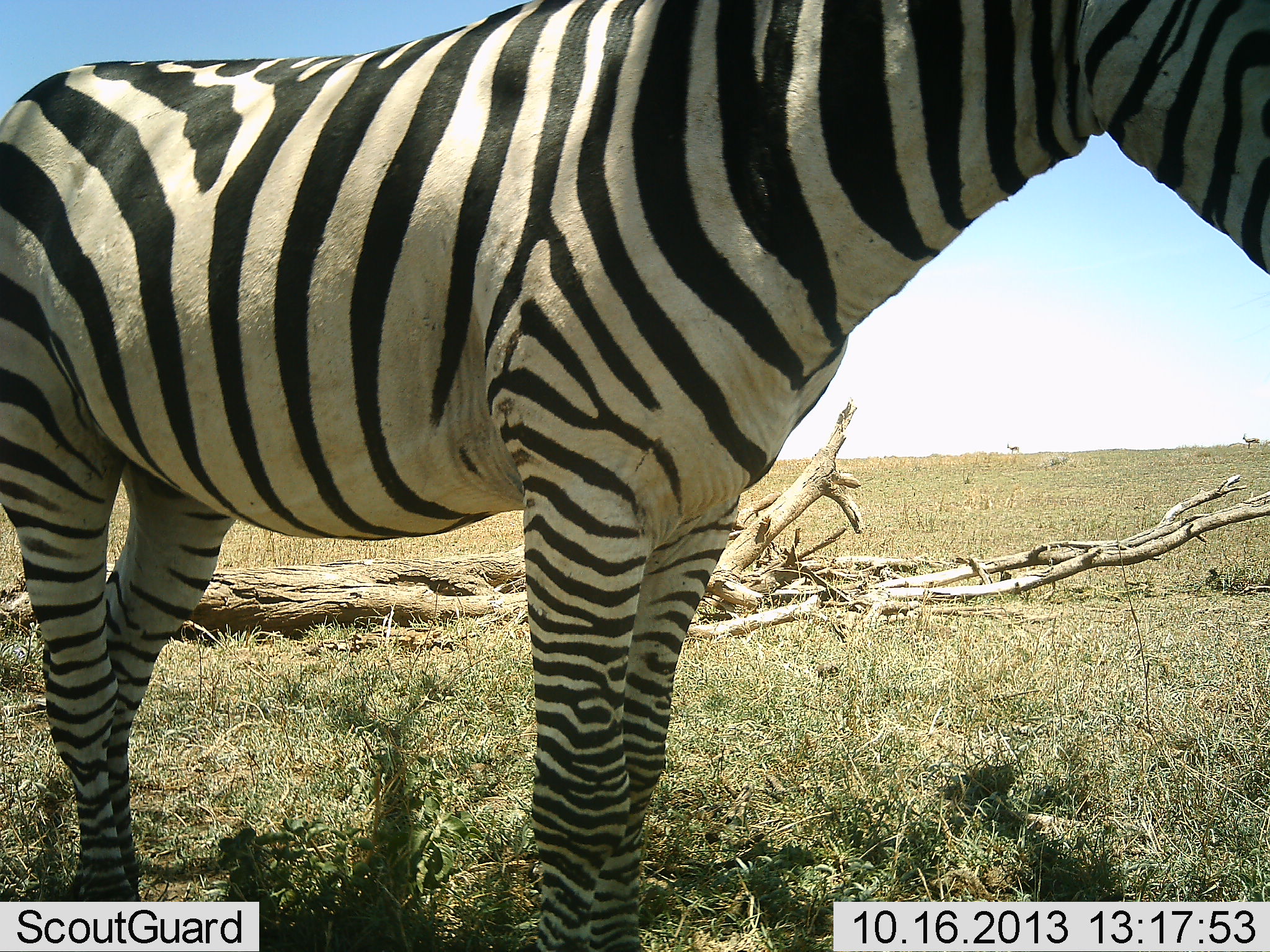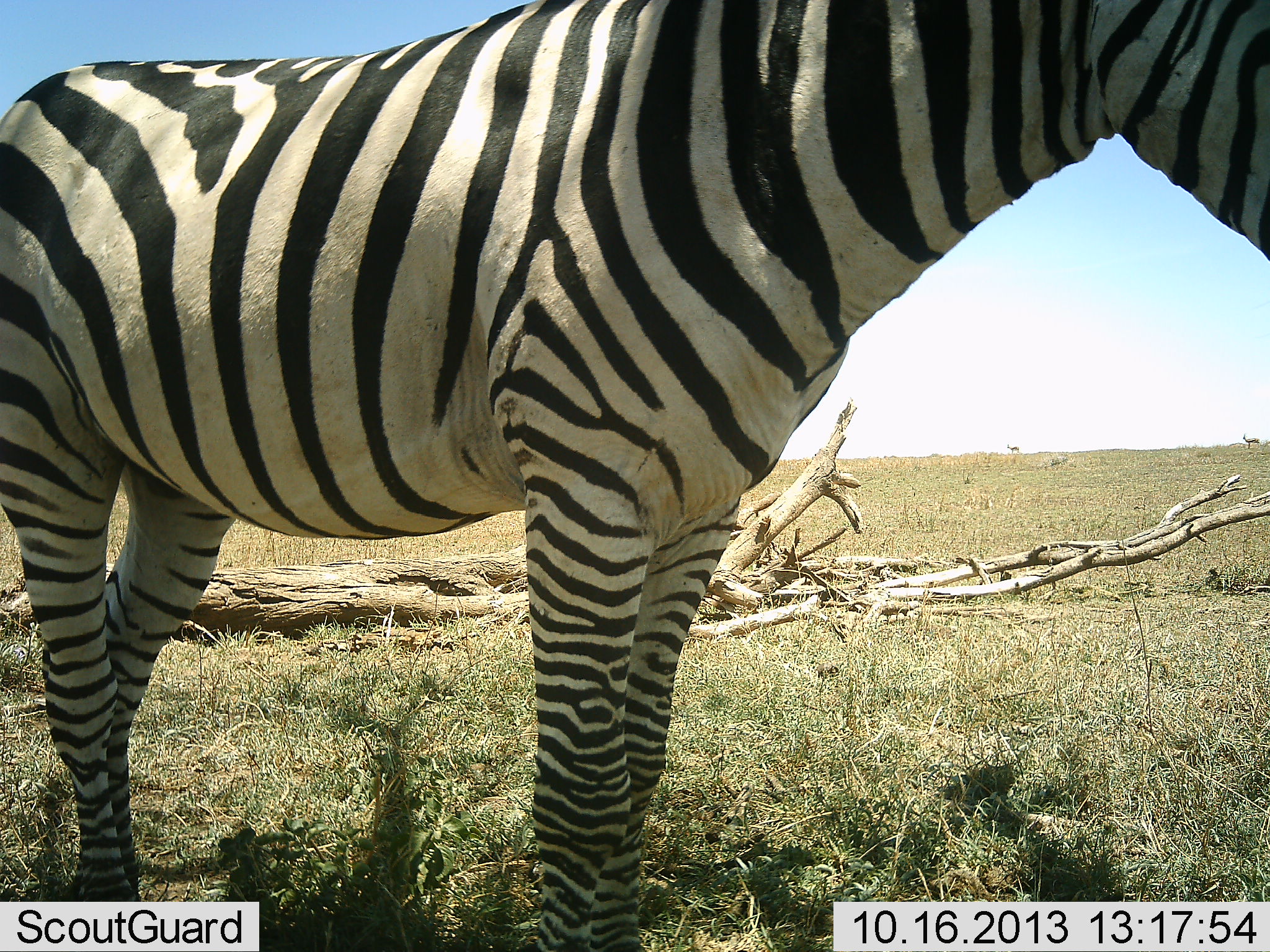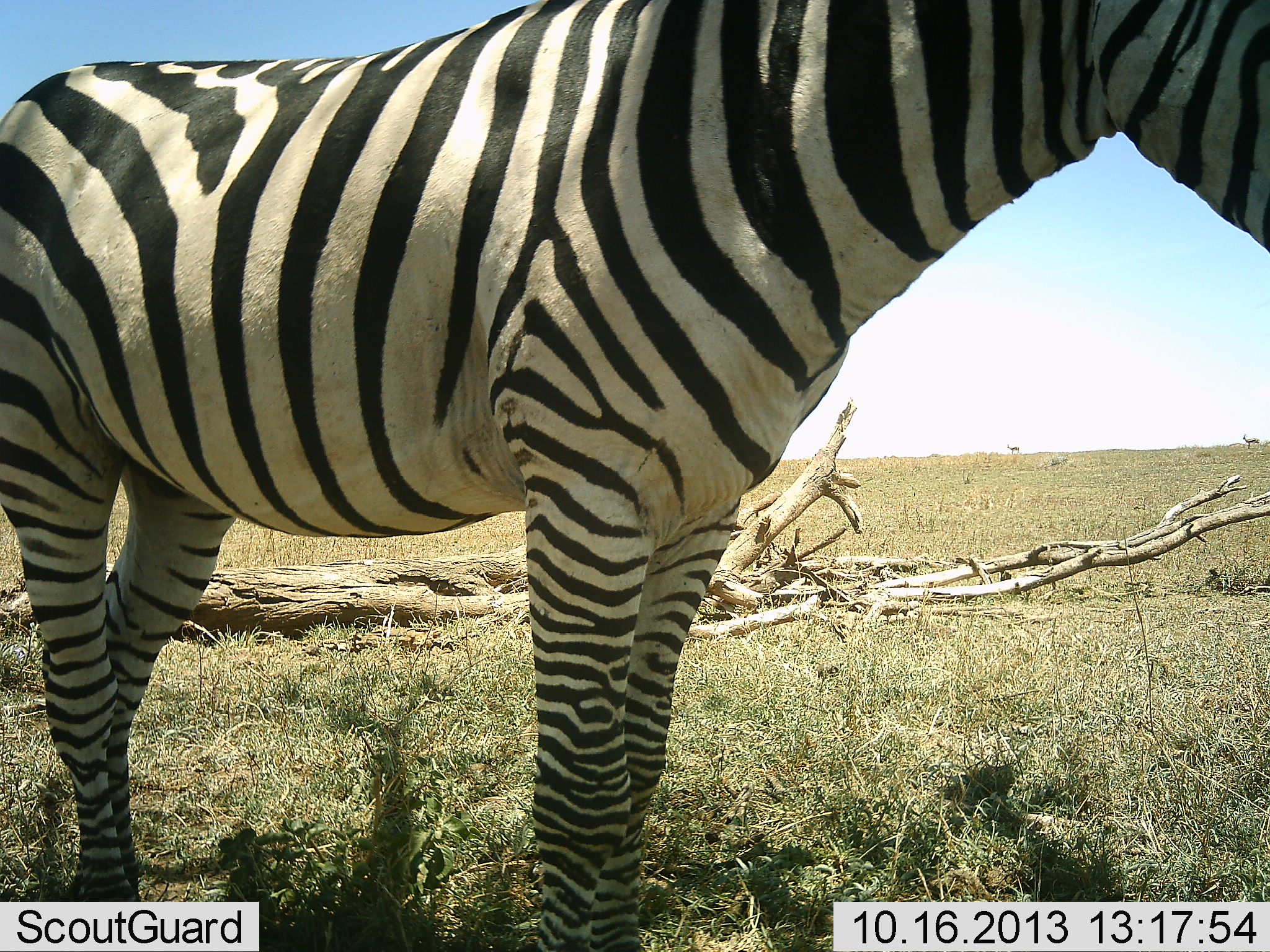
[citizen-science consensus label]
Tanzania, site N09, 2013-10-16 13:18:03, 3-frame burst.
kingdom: Animalia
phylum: Chordata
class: Mammalia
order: Perissodactyla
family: Equidae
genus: Equus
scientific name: Equus quagga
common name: plains zebra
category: zebra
Zebra (plains zebra) (Equus quagga), count 1. Behavior (volunteer vote fractions): standing 100%, resting 0%, moving 0%, interacting 0%. Young present (vote fraction): 0%. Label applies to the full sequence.